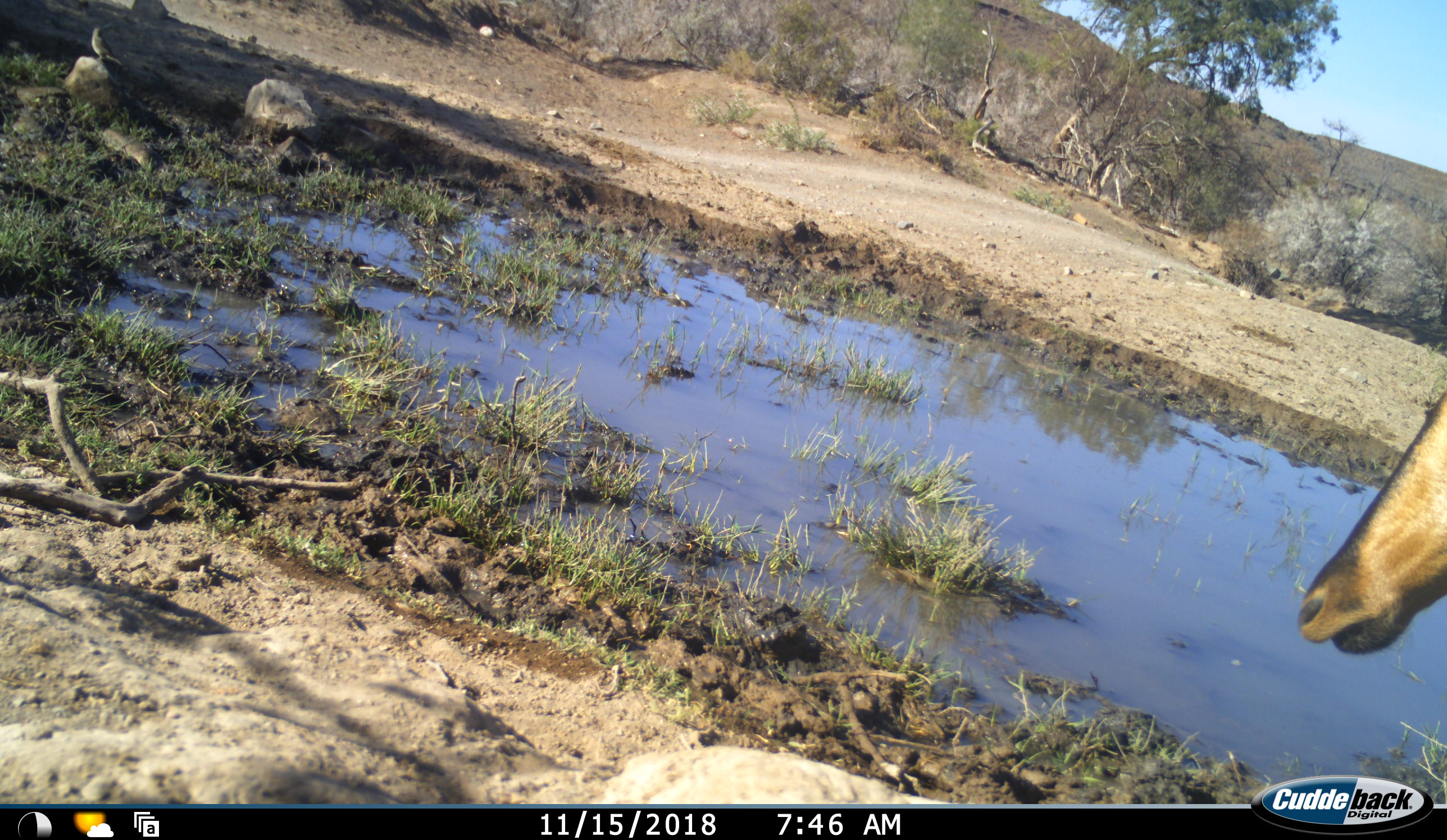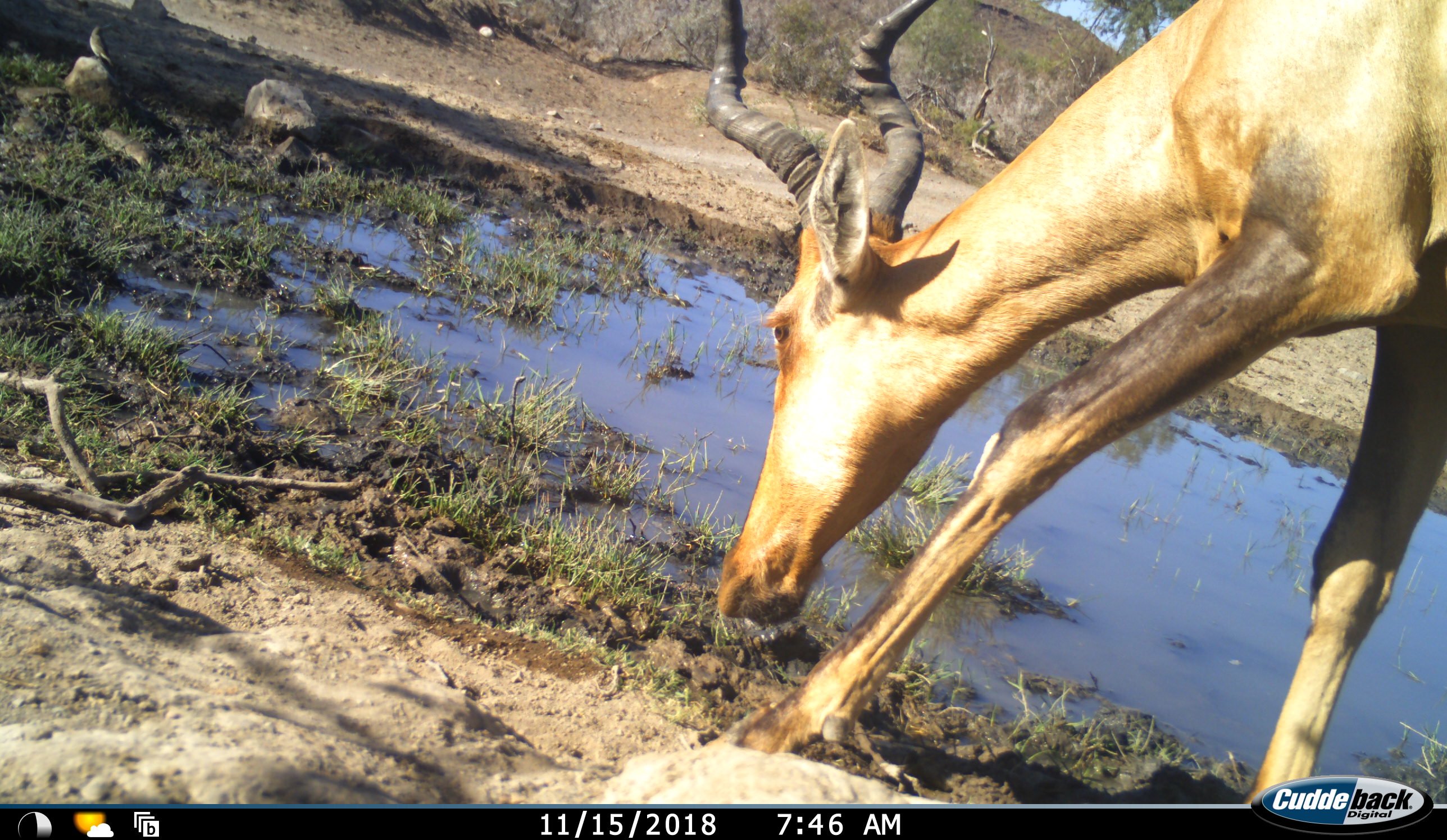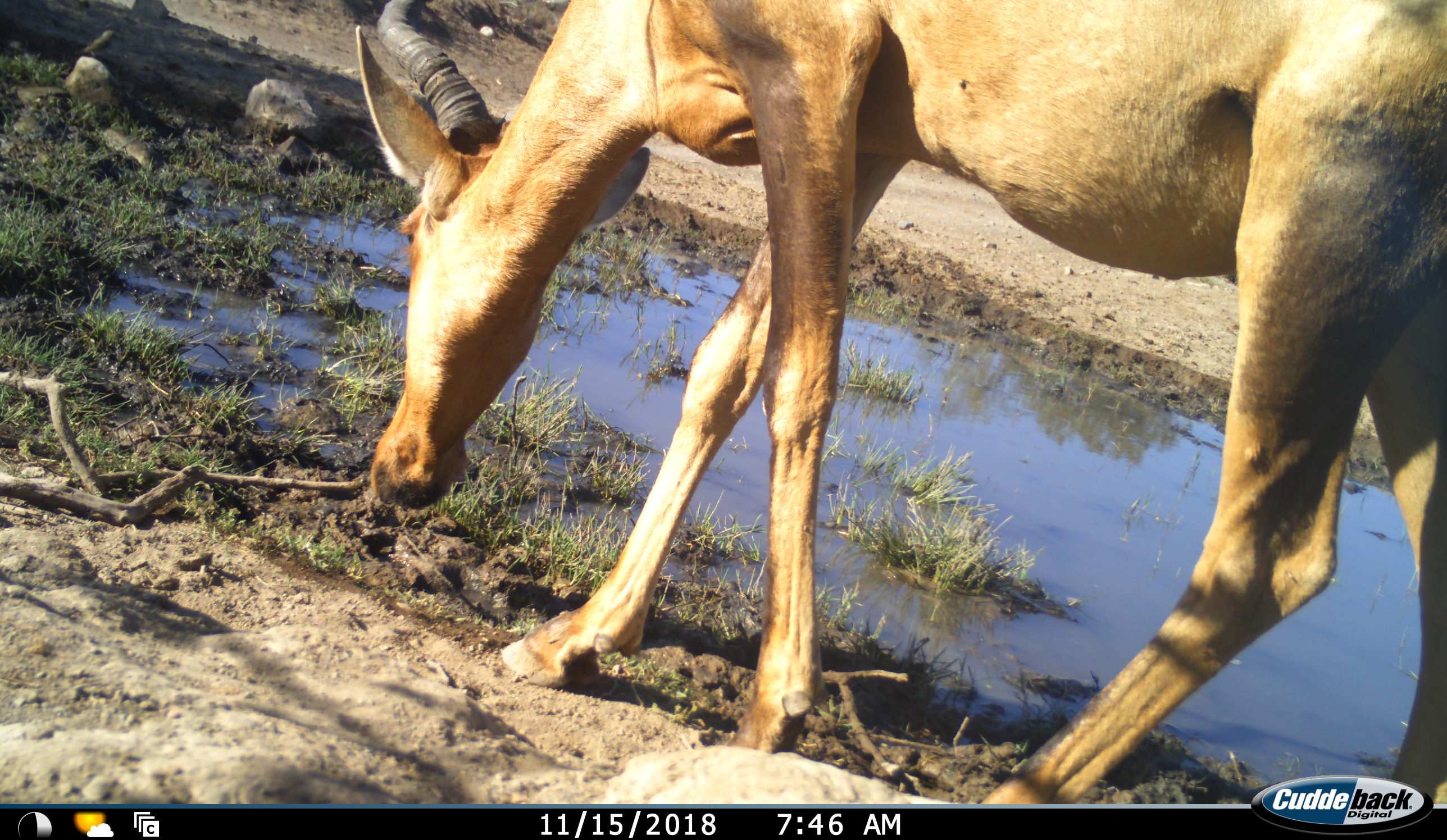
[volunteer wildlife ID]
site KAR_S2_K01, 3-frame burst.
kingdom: Animalia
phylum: Chordata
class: Mammalia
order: Artiodactyla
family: Bovidae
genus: Alcelaphus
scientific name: Alcelaphus buselaphus caama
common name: red hartebeest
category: hartebeestred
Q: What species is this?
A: Hartebeestred (red hartebeest) (Alcelaphus buselaphus caama).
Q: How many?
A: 1.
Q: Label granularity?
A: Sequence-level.